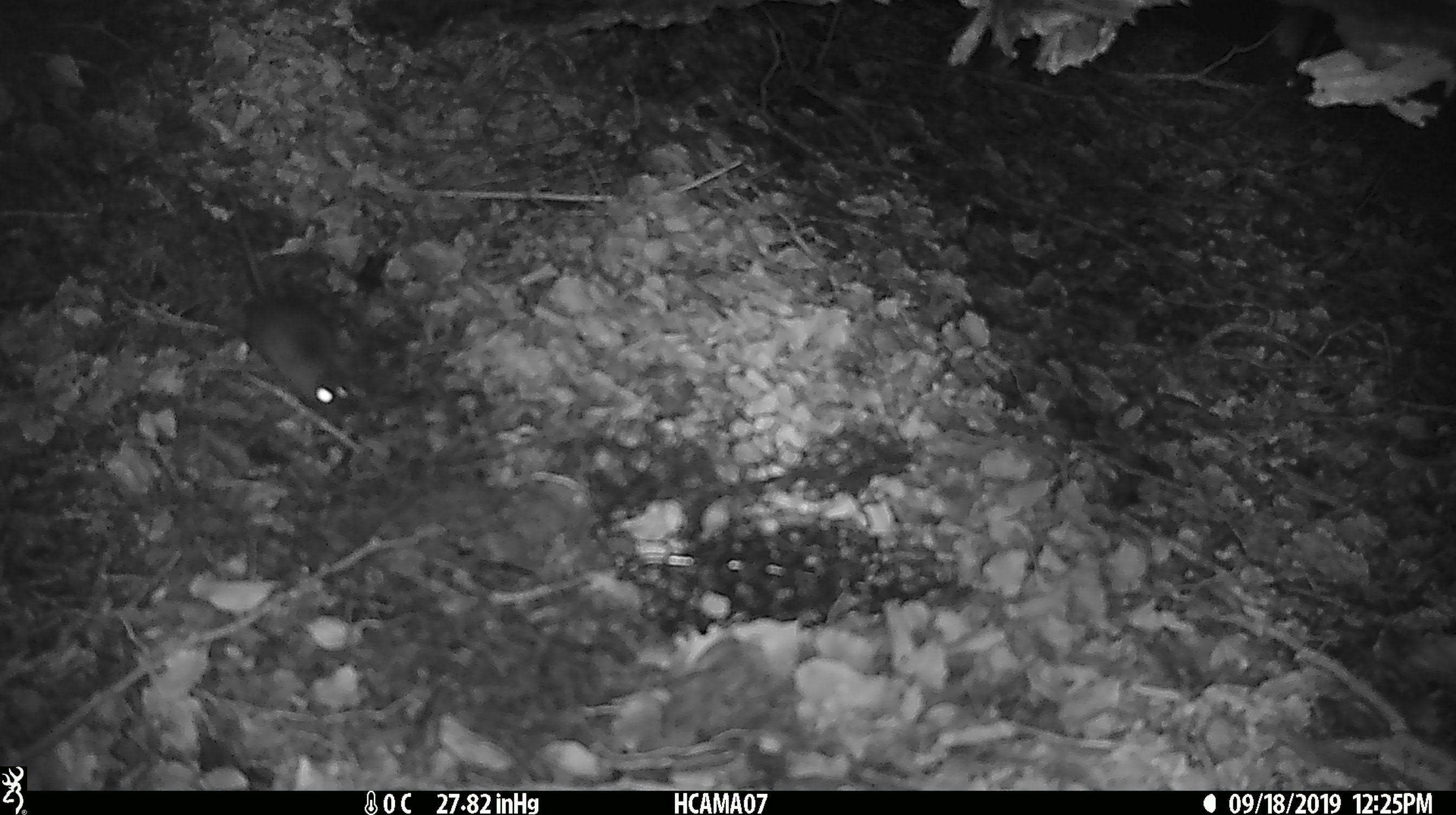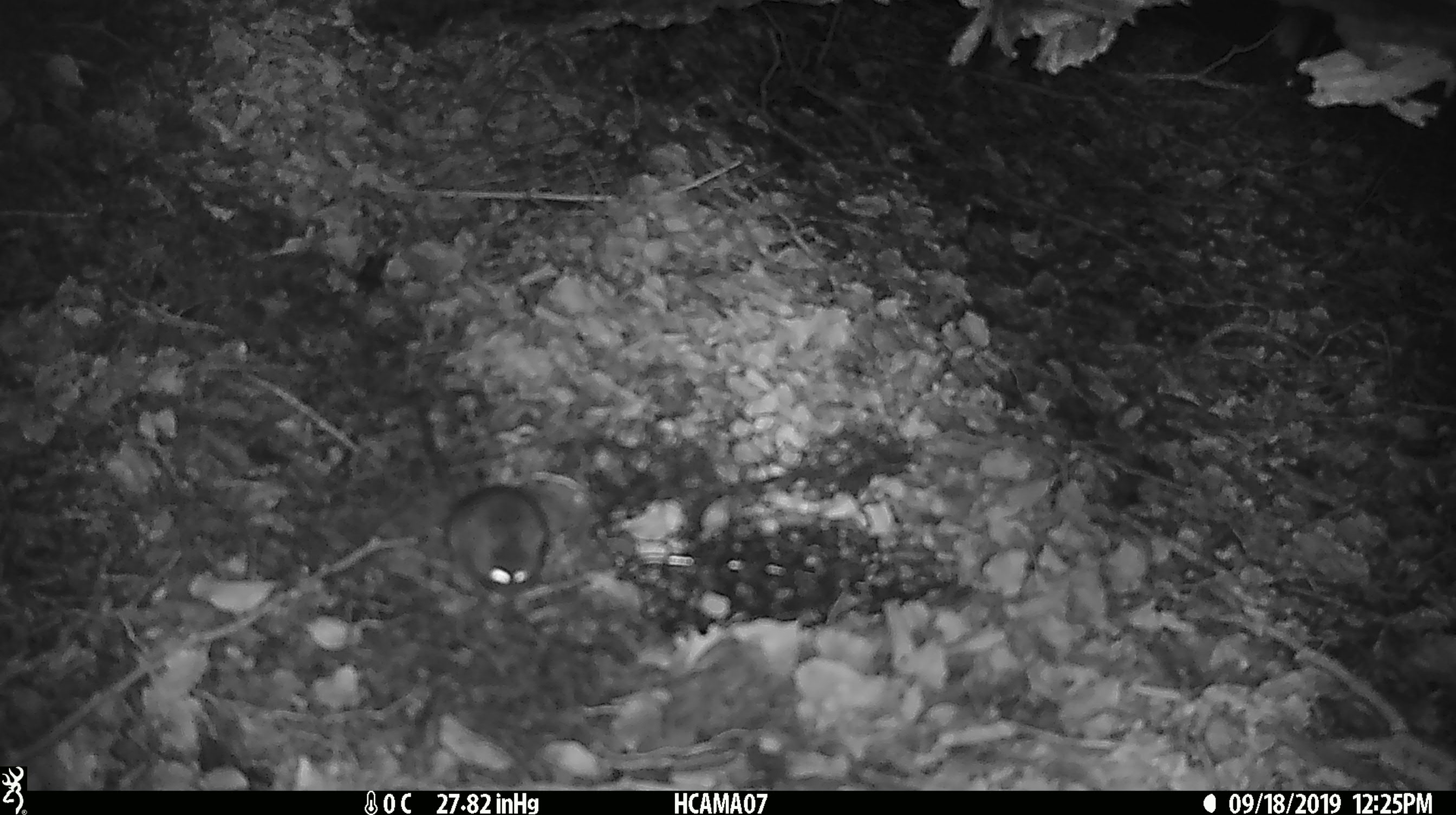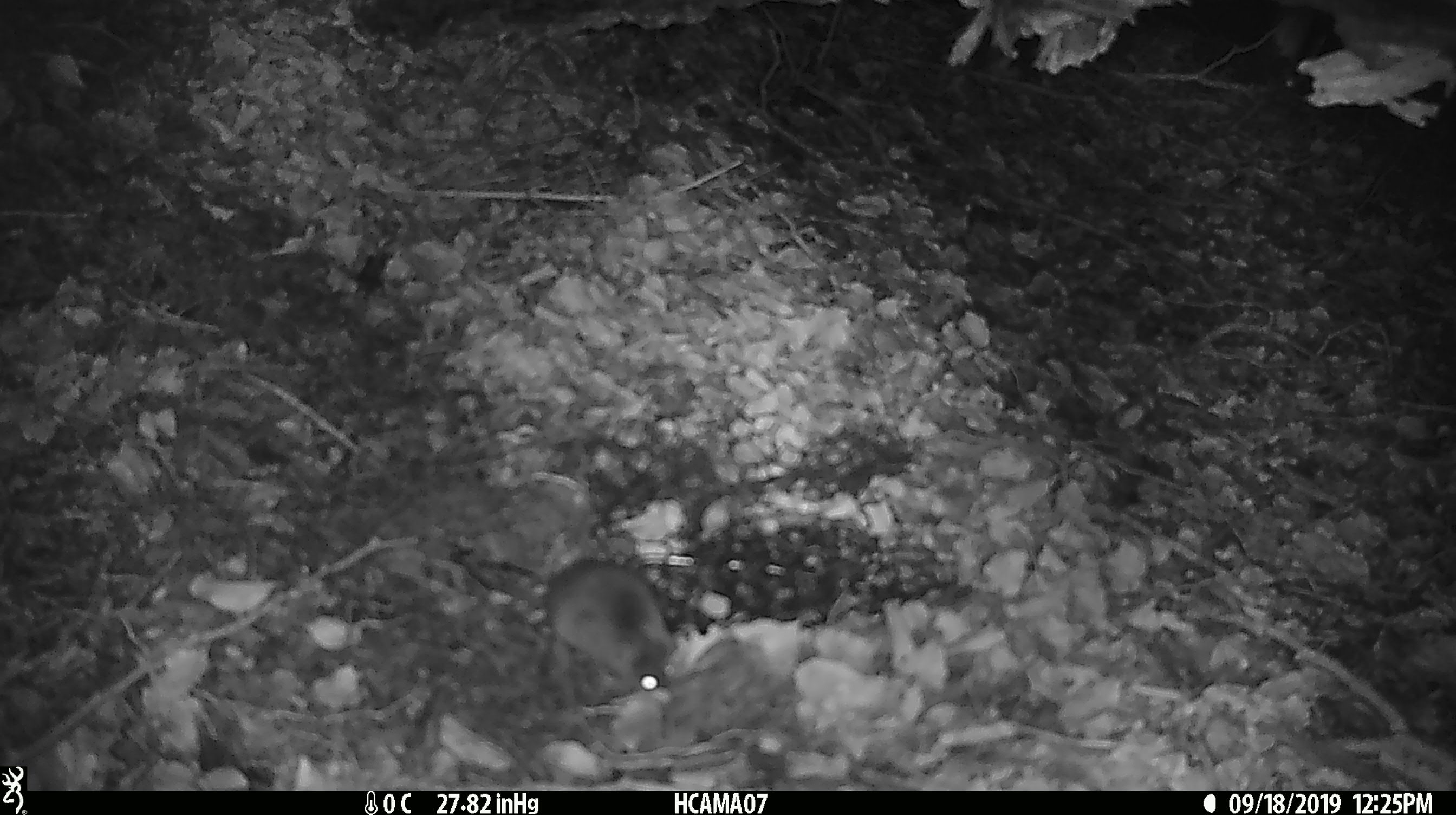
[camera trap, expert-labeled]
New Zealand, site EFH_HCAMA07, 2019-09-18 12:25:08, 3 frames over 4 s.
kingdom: Animalia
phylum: Chordata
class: Mammalia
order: Rodentia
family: Muridae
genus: Mus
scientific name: Mus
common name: mouse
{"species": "mouse (Mus)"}